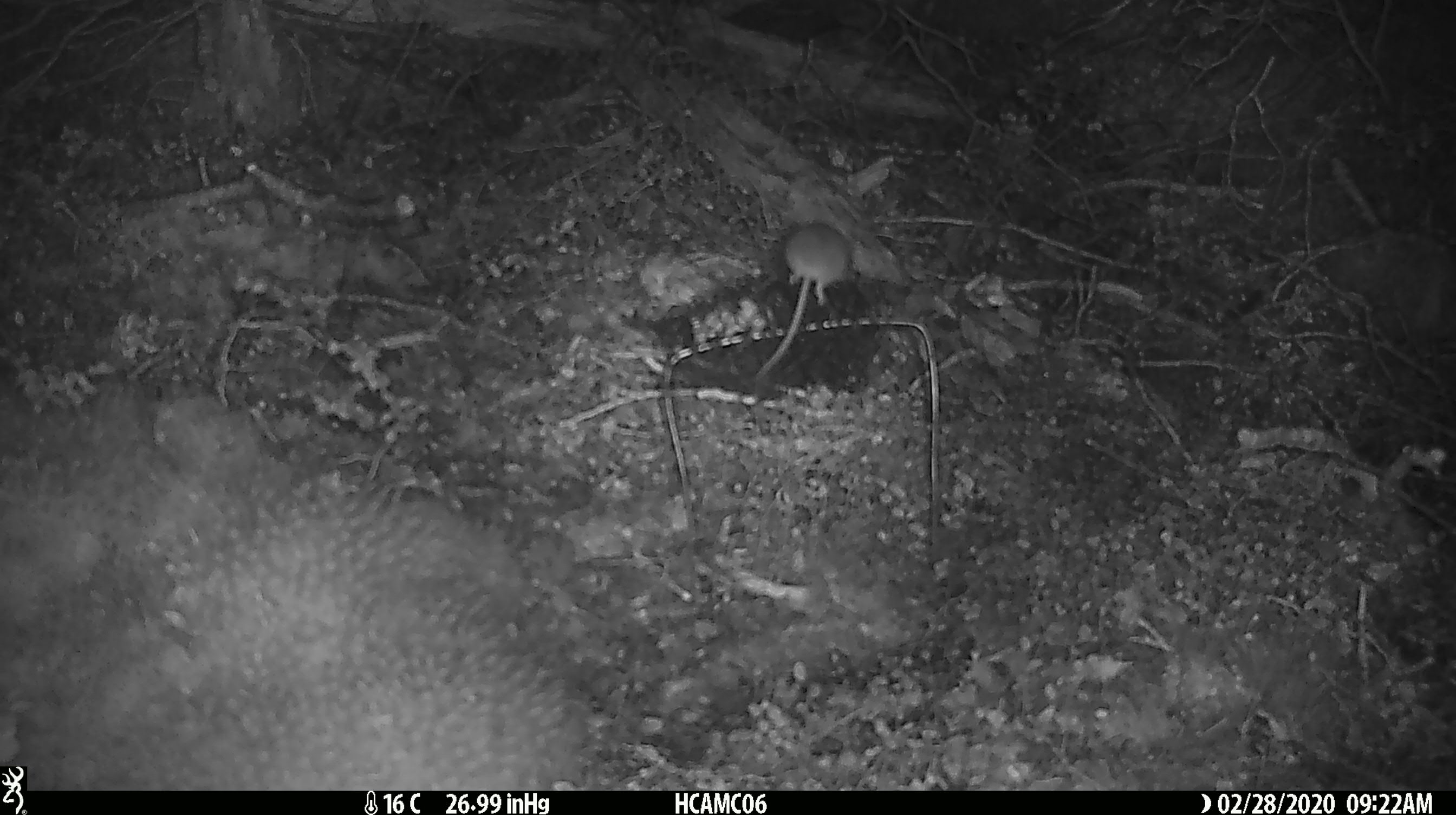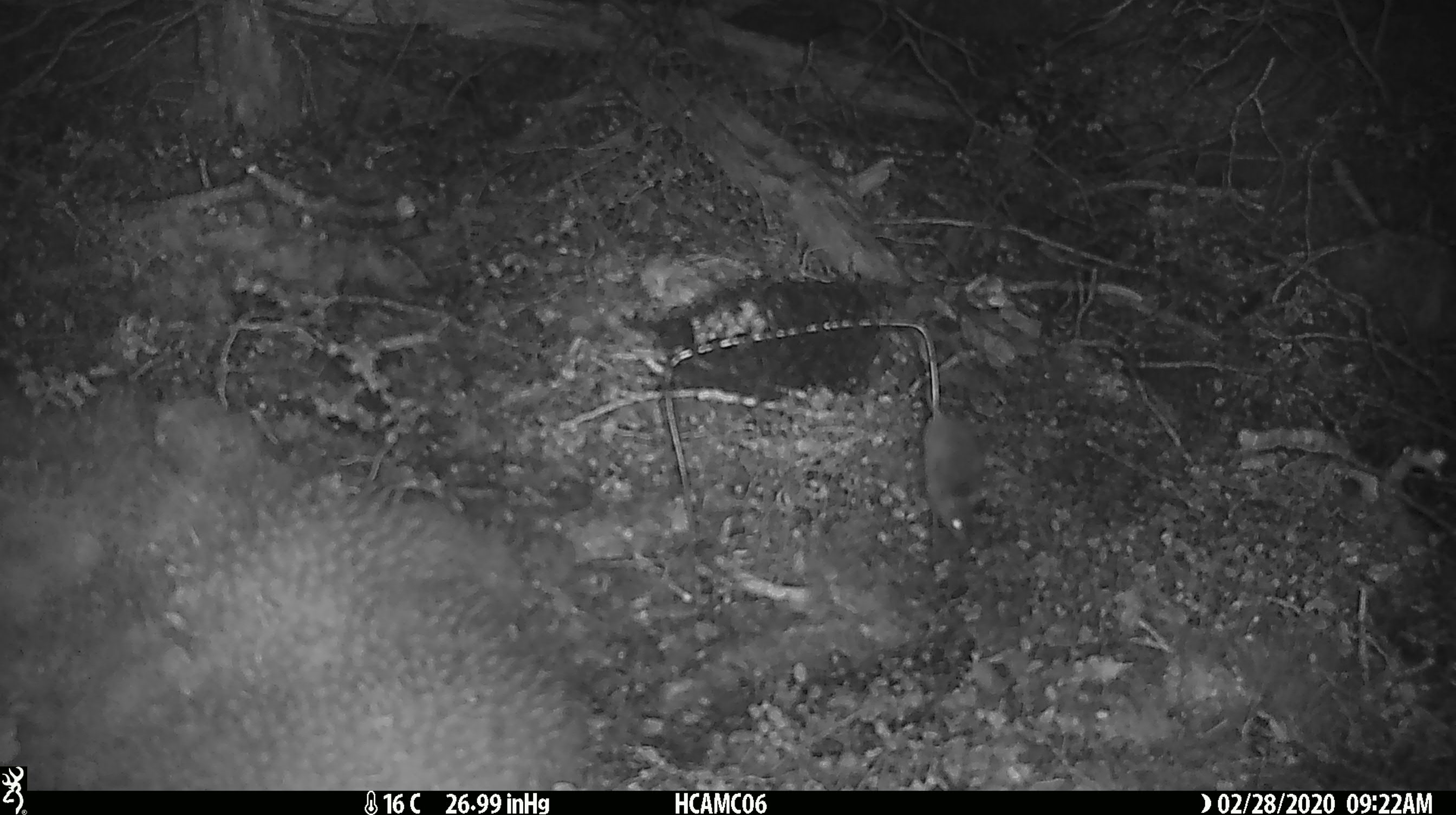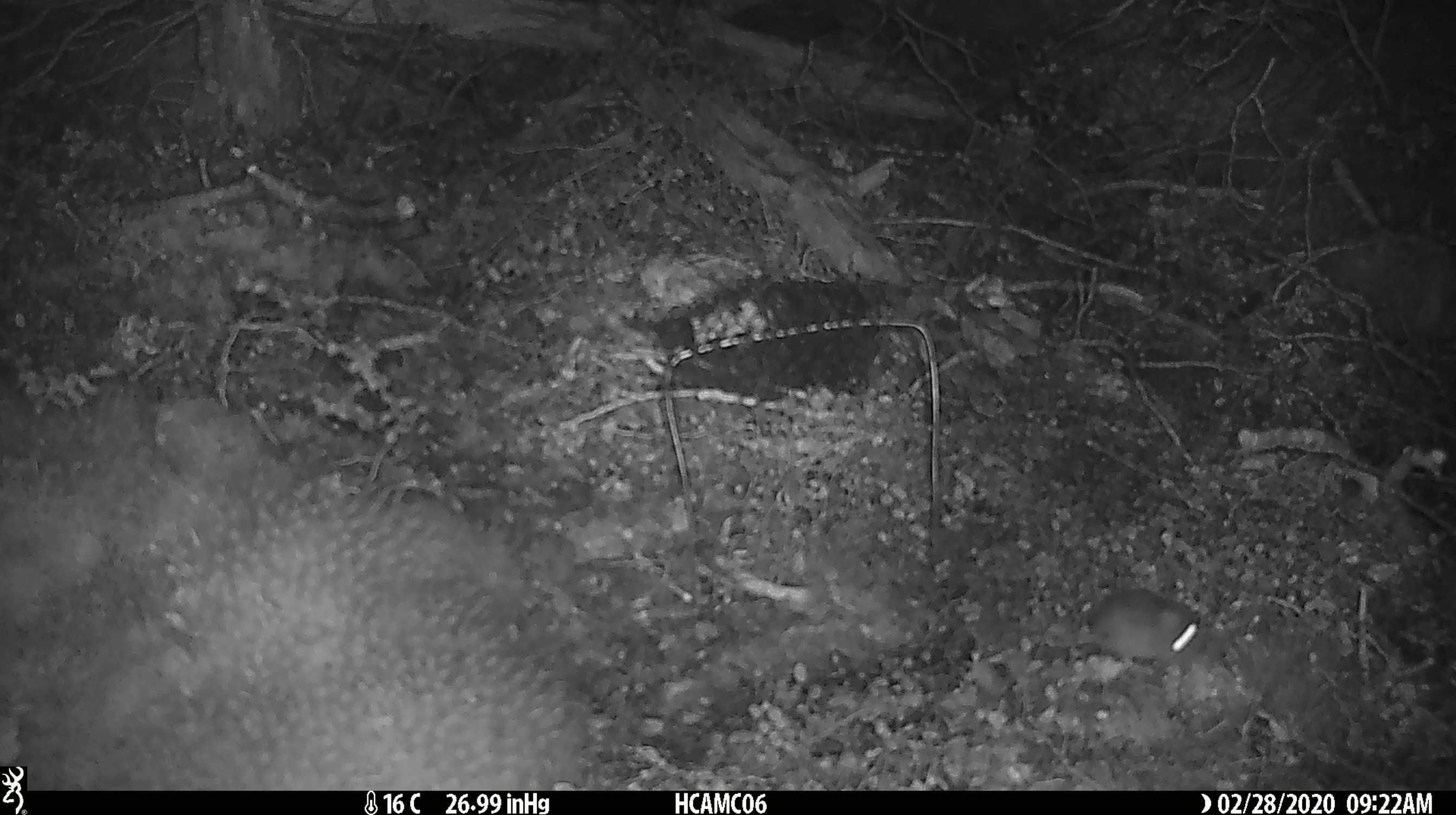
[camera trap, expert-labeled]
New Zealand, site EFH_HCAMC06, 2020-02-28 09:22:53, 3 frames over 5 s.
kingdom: Animalia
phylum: Chordata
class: Mammalia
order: Rodentia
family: Muridae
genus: Mus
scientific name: Mus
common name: mouse